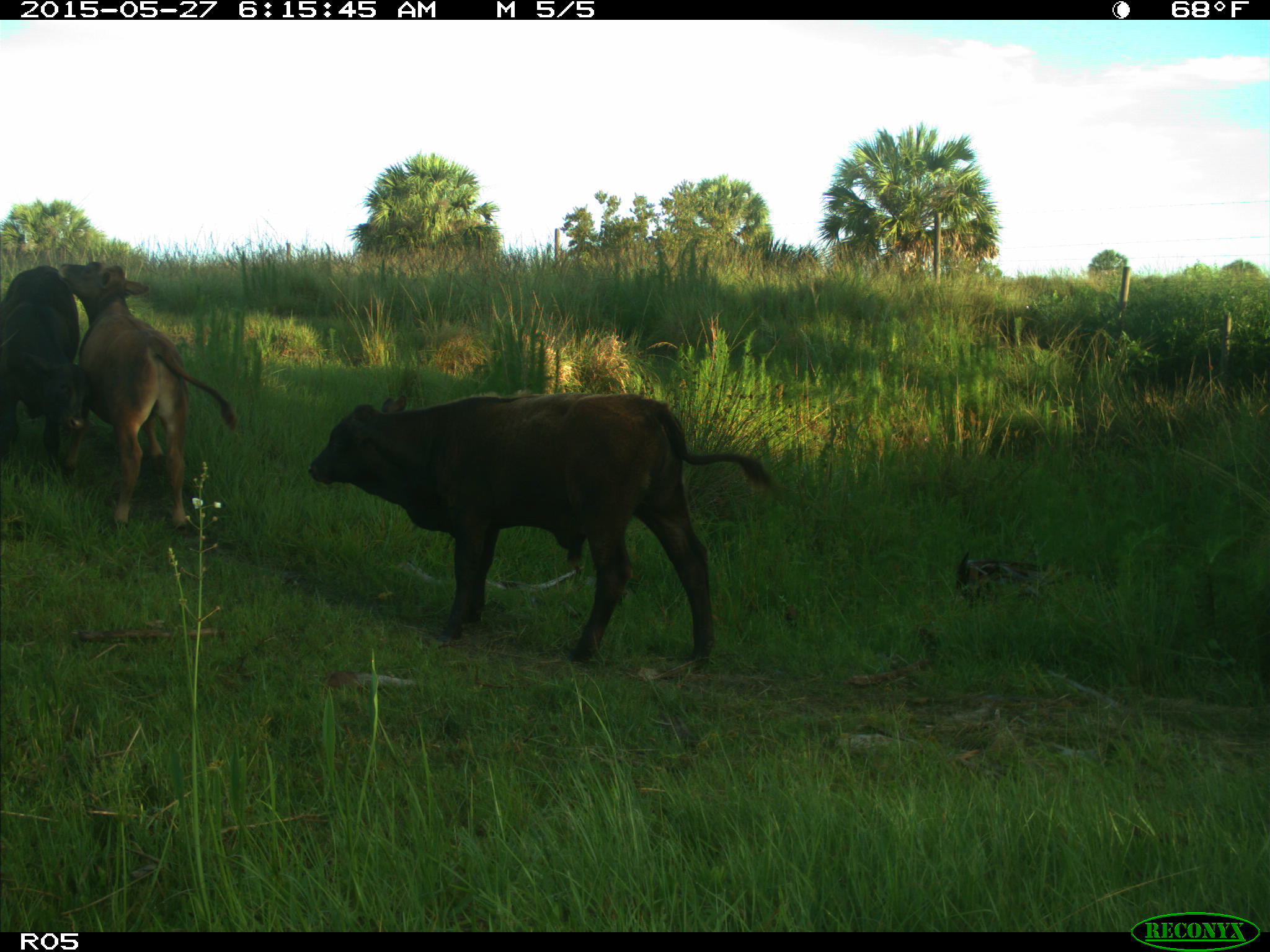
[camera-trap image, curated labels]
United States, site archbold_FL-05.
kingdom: Animalia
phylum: Chordata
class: Mammalia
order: Artiodactyla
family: Bovidae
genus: Bos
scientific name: Bos taurus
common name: domestic cow